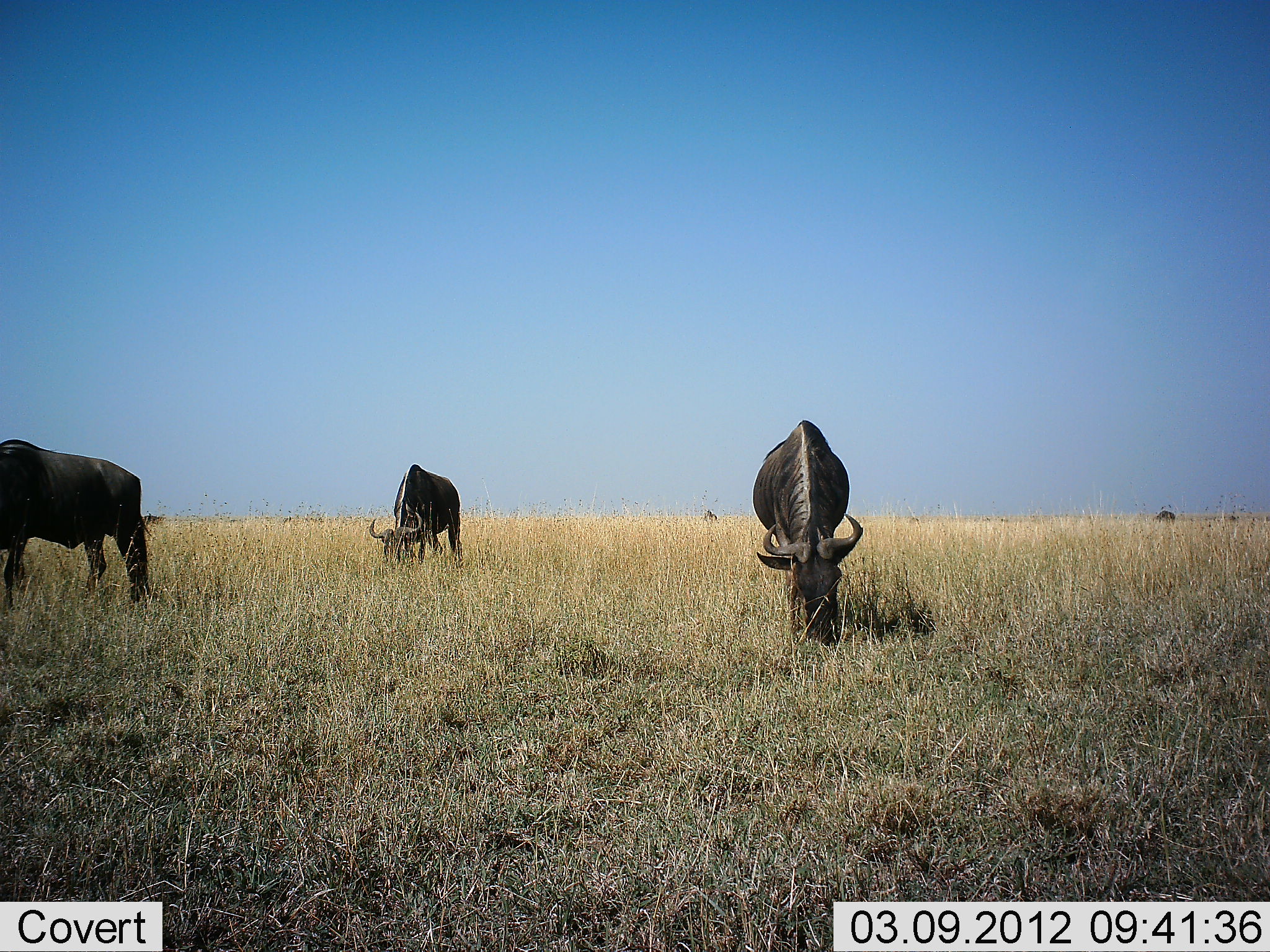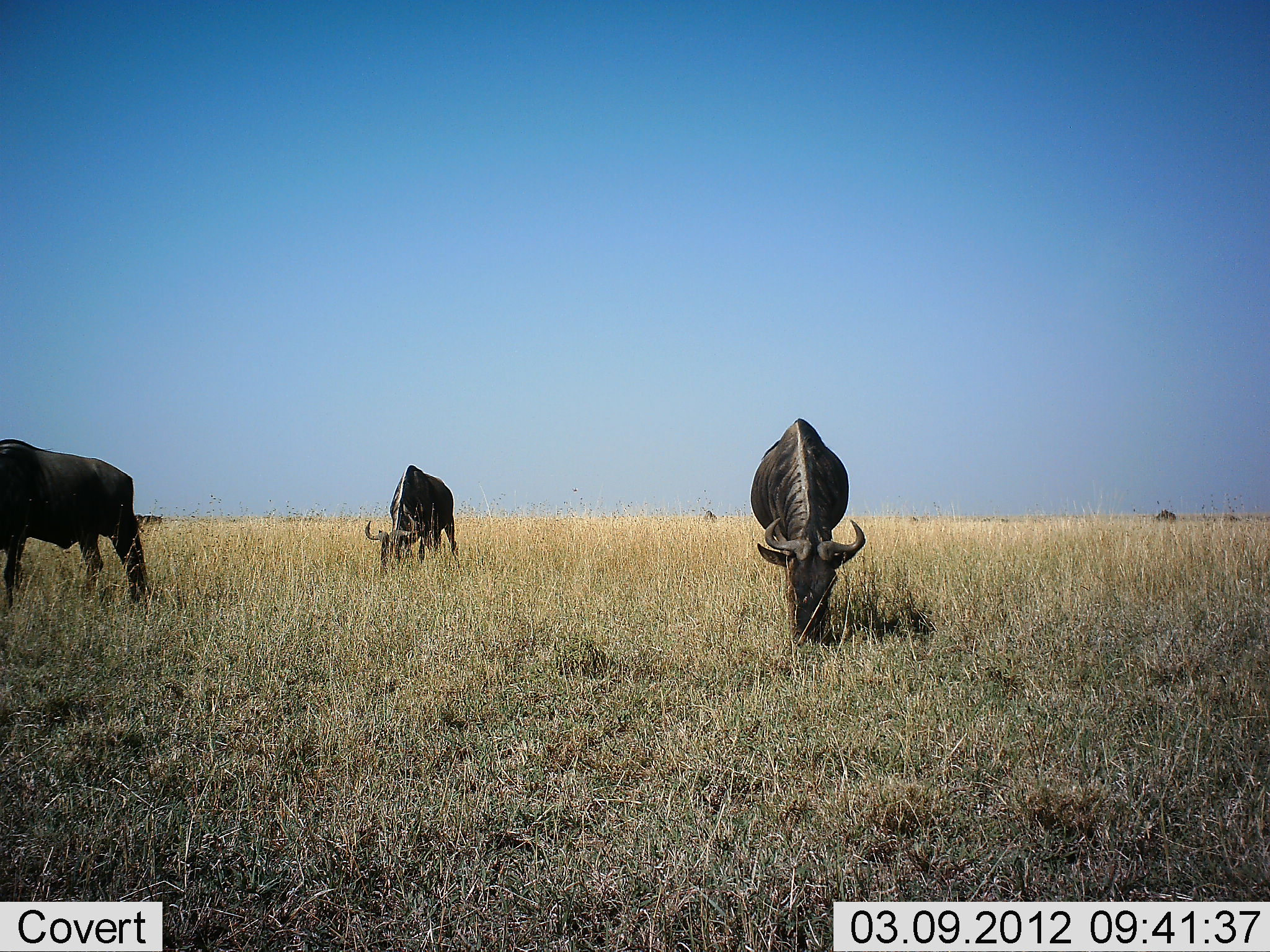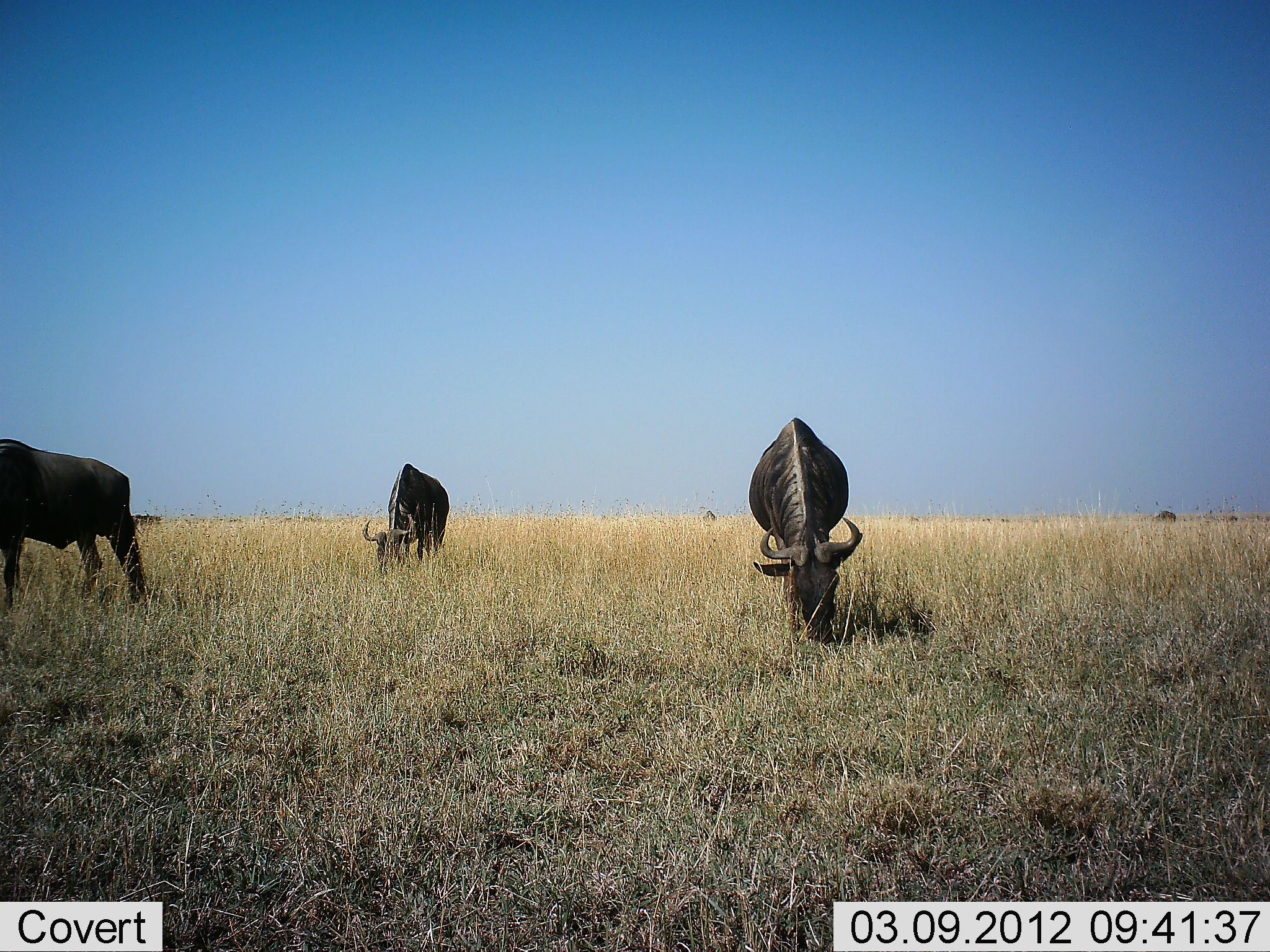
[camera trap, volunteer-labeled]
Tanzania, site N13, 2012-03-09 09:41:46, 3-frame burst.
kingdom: Animalia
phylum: Chordata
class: Mammalia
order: Artiodactyla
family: Bovidae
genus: Connochaetes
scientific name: Connochaetes taurinus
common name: blue wildebeest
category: wildebeest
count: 3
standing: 31%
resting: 0%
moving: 8%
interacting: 0%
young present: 0%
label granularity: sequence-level